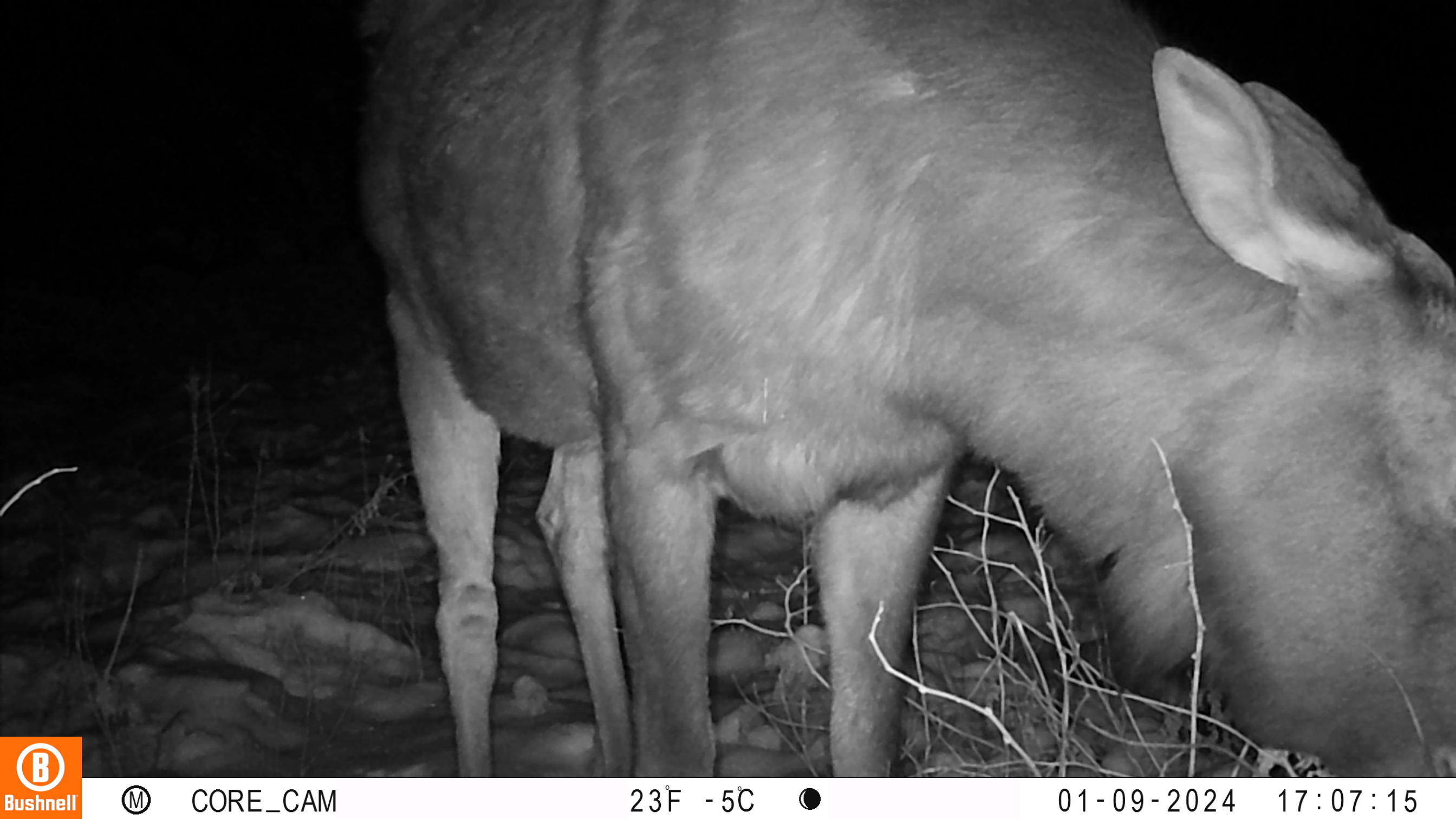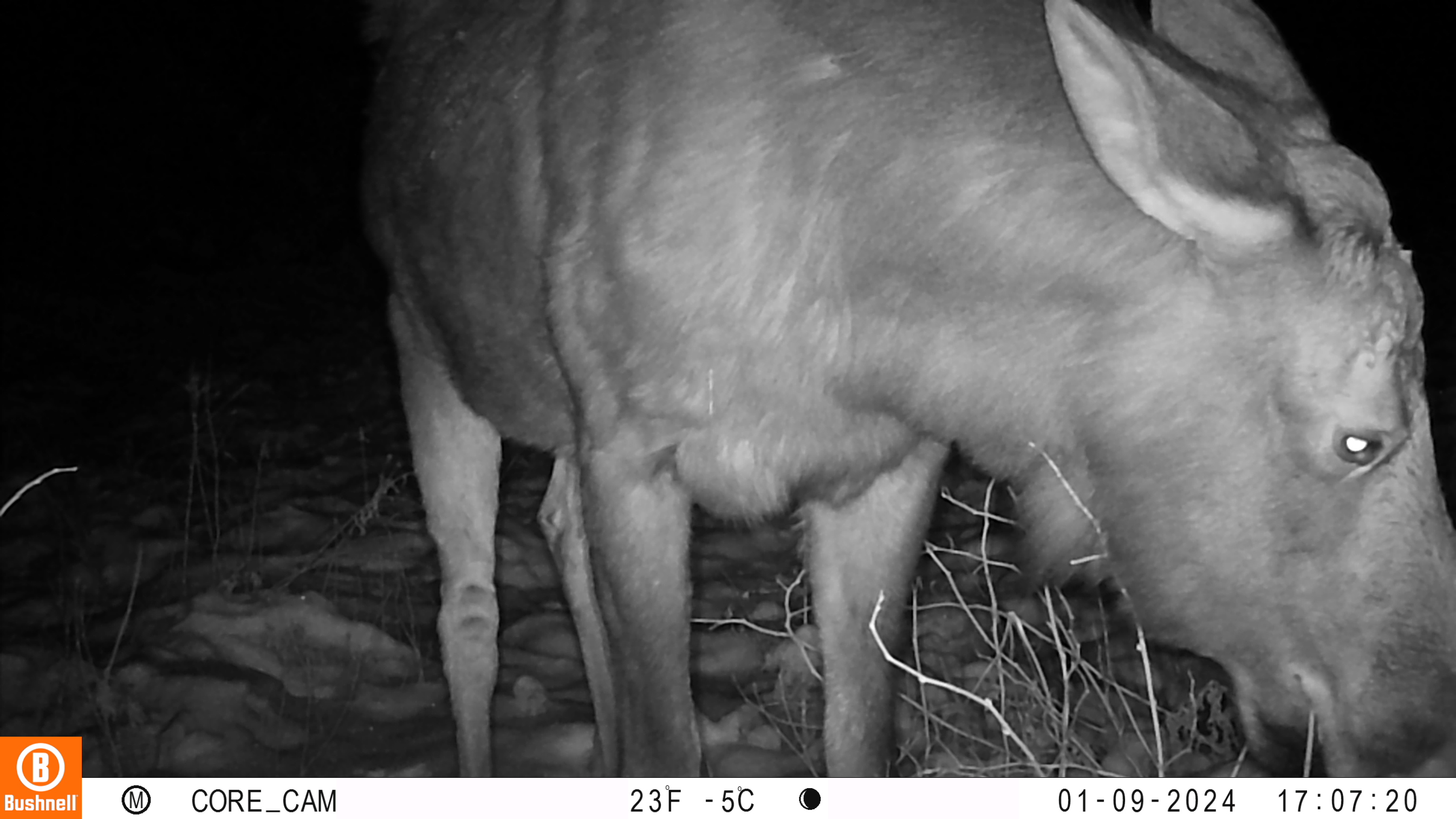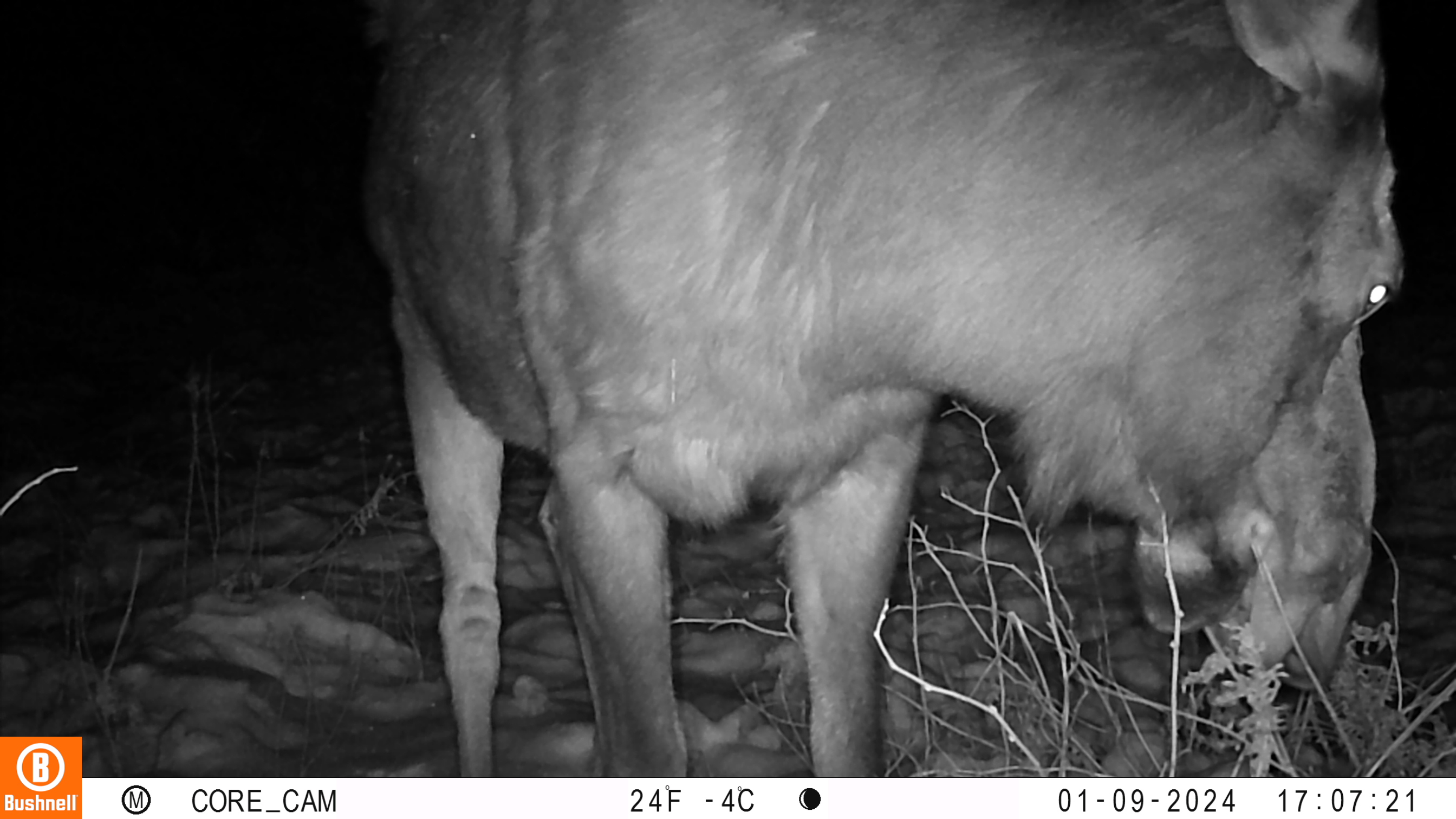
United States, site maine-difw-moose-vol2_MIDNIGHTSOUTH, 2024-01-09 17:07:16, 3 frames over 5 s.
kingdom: Animalia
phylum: Chordata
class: Mammalia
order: Artiodactyla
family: Cervidae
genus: Alces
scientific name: Alces alces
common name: moose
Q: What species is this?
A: Moose (Alces alces).